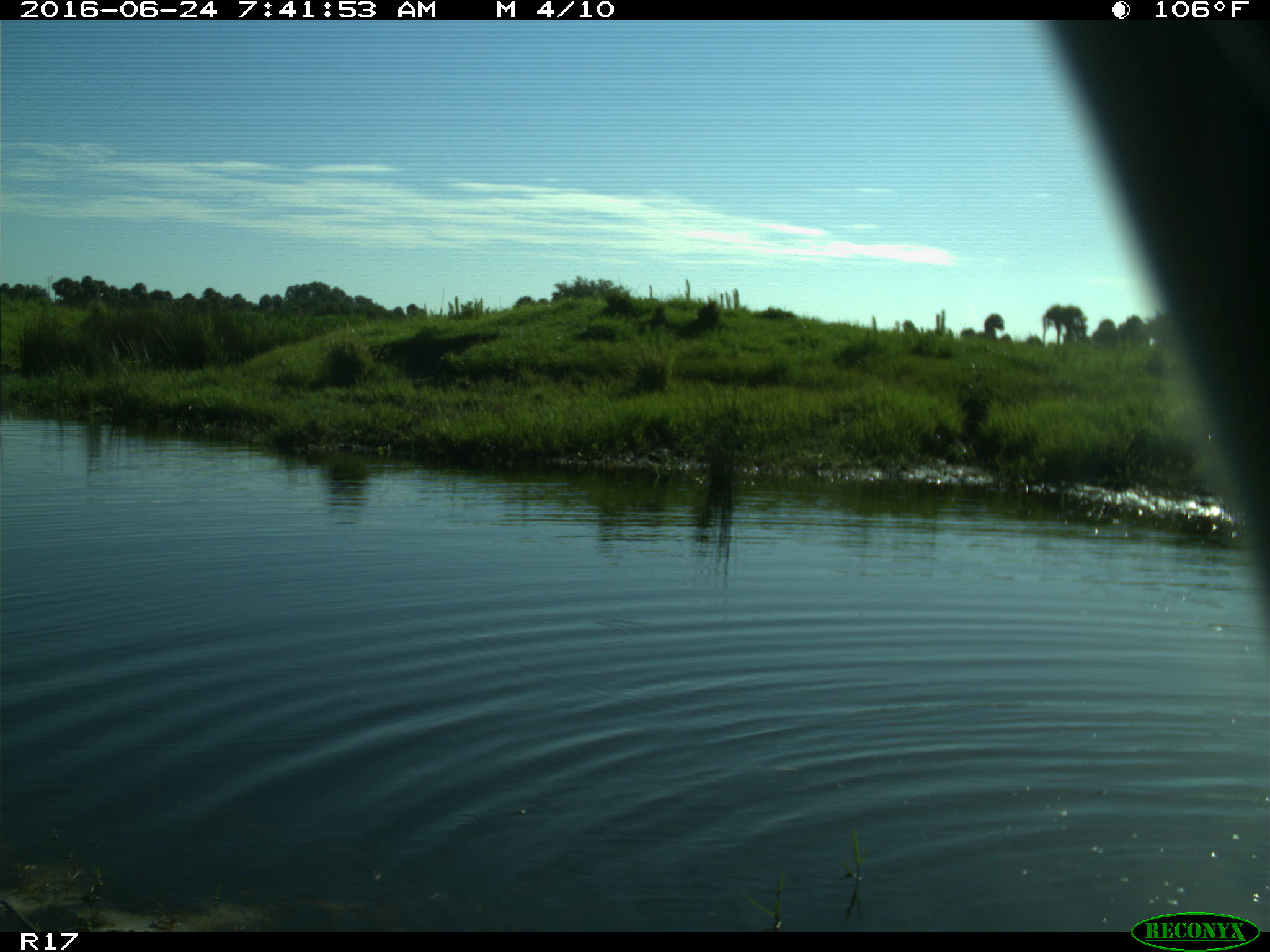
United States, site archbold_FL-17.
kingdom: Animalia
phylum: Chordata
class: Mammalia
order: Artiodactyla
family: Bovidae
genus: Bos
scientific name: Bos taurus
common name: domestic cow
Bos taurus (domestic cow).